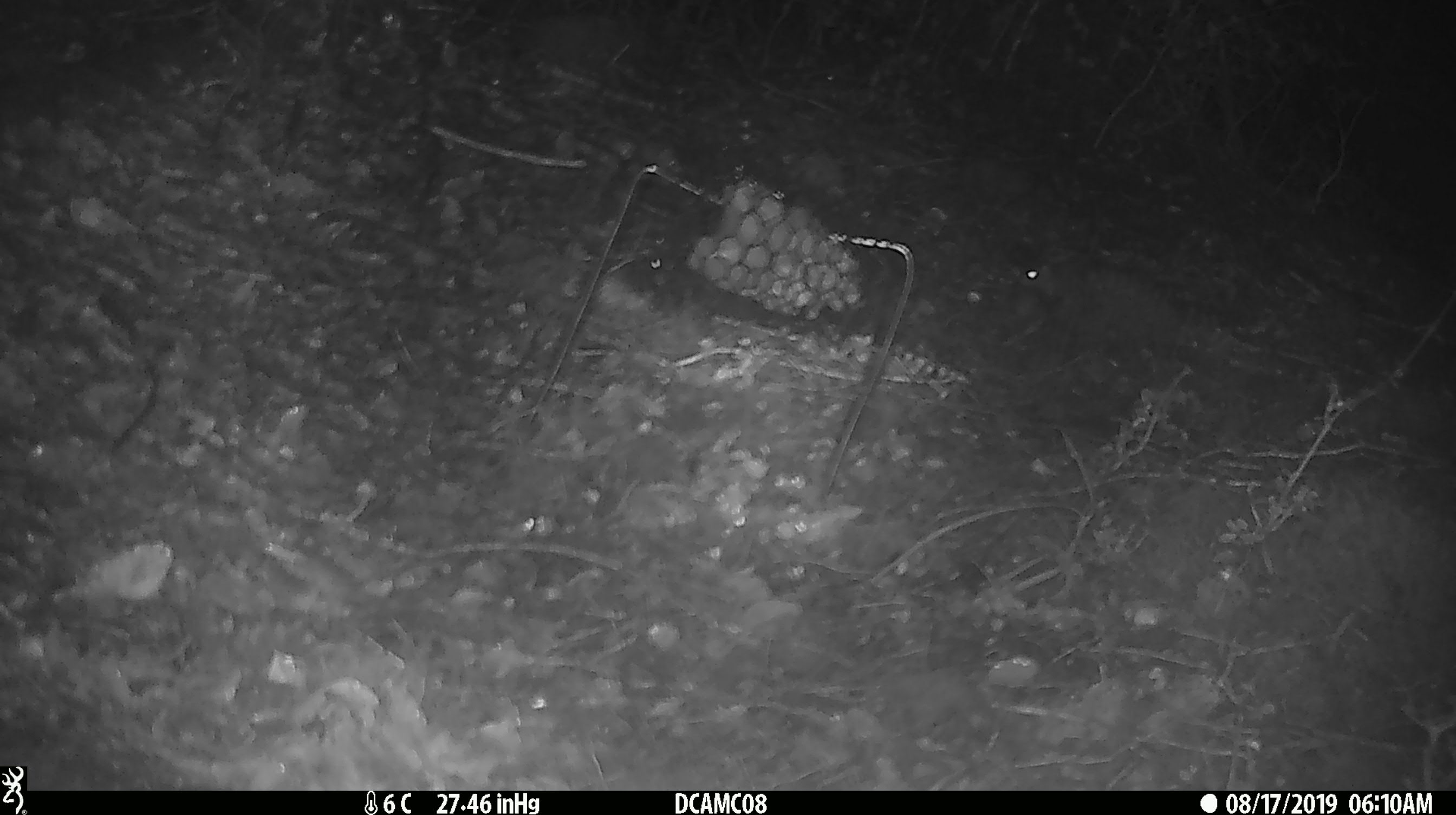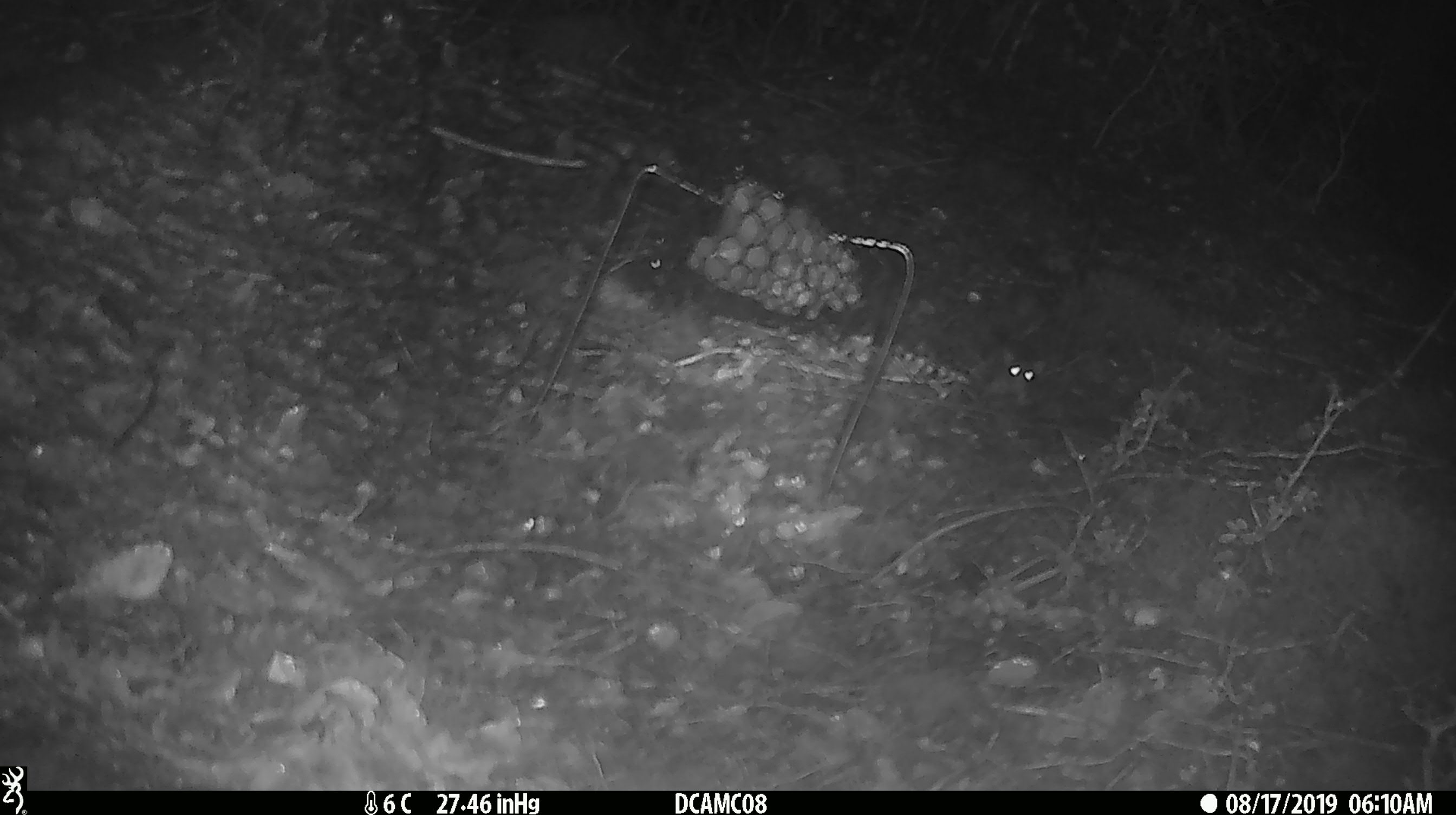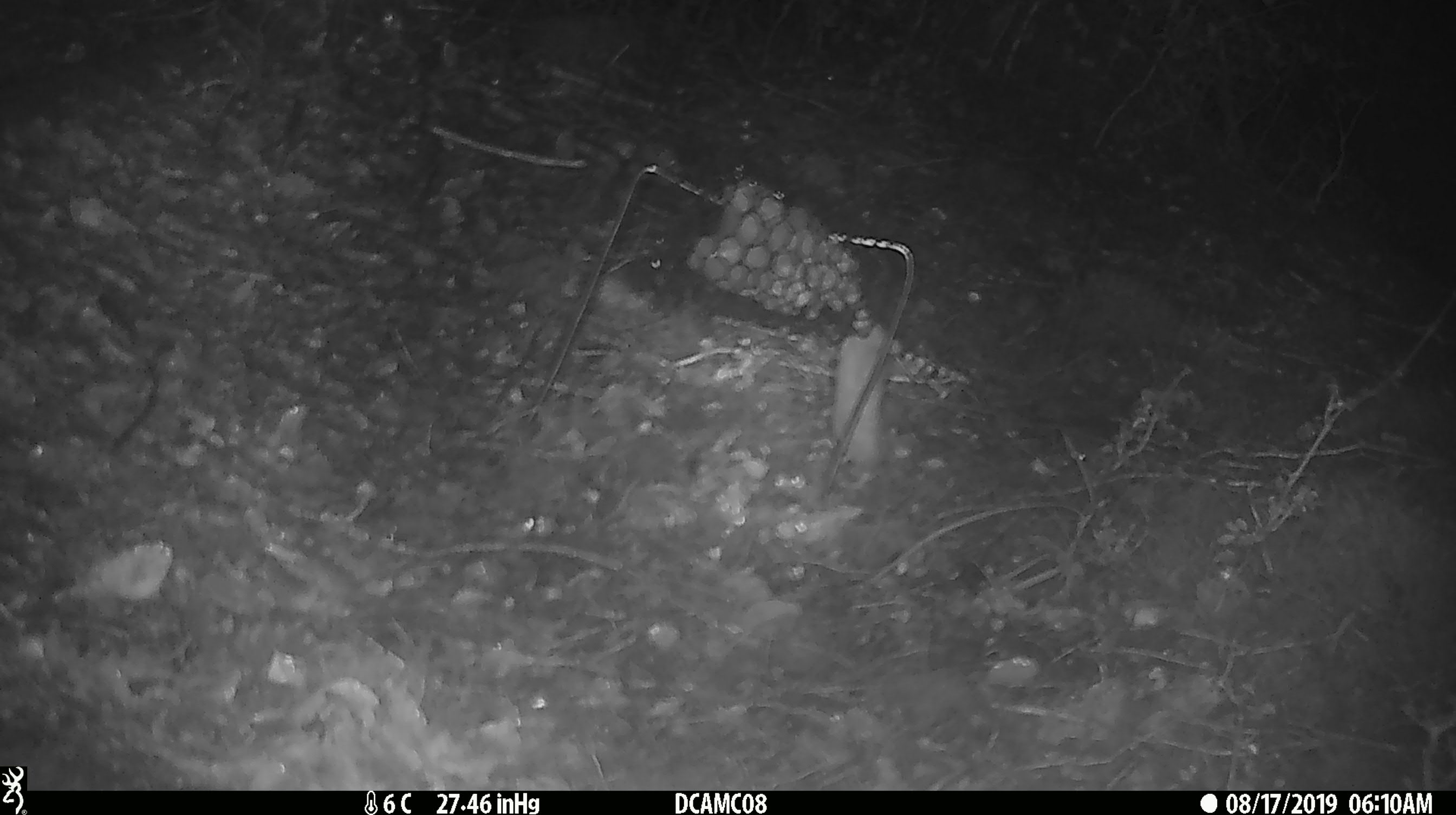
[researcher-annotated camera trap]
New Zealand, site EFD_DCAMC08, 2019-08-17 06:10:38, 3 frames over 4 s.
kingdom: Animalia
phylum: Chordata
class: Mammalia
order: Rodentia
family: Muridae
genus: Mus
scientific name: Mus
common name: mouse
Mouse (Mus).